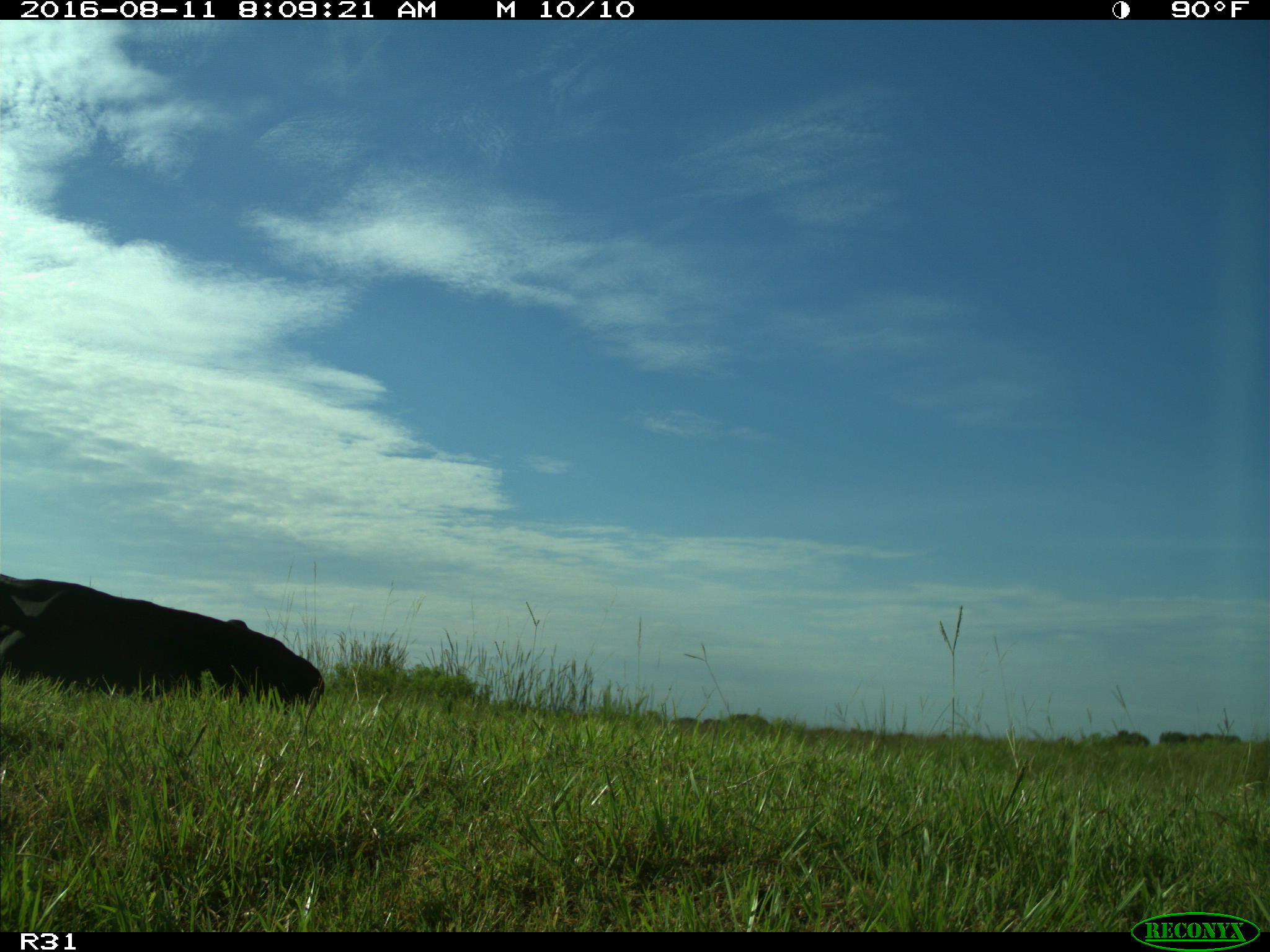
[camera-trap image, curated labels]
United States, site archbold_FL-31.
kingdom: Animalia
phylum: Chordata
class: Mammalia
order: Artiodactyla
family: Bovidae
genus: Bos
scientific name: Bos taurus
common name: domestic cow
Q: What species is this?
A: Bos taurus (domestic cow).